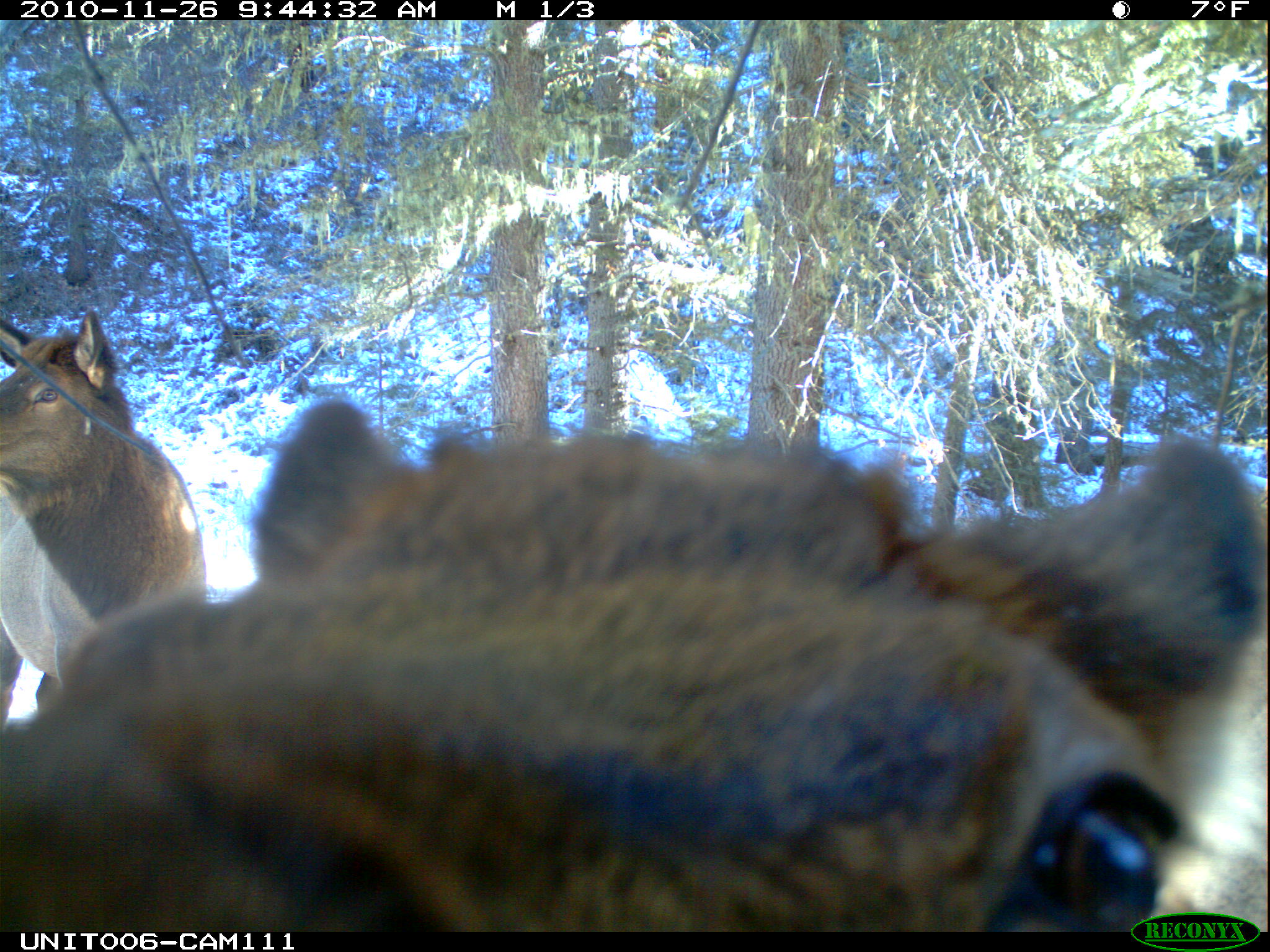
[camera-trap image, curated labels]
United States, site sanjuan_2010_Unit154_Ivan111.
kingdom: Animalia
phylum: Chordata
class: Mammalia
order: Artiodactyla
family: Cervidae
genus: Cervus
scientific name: Cervus elaphus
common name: red deer